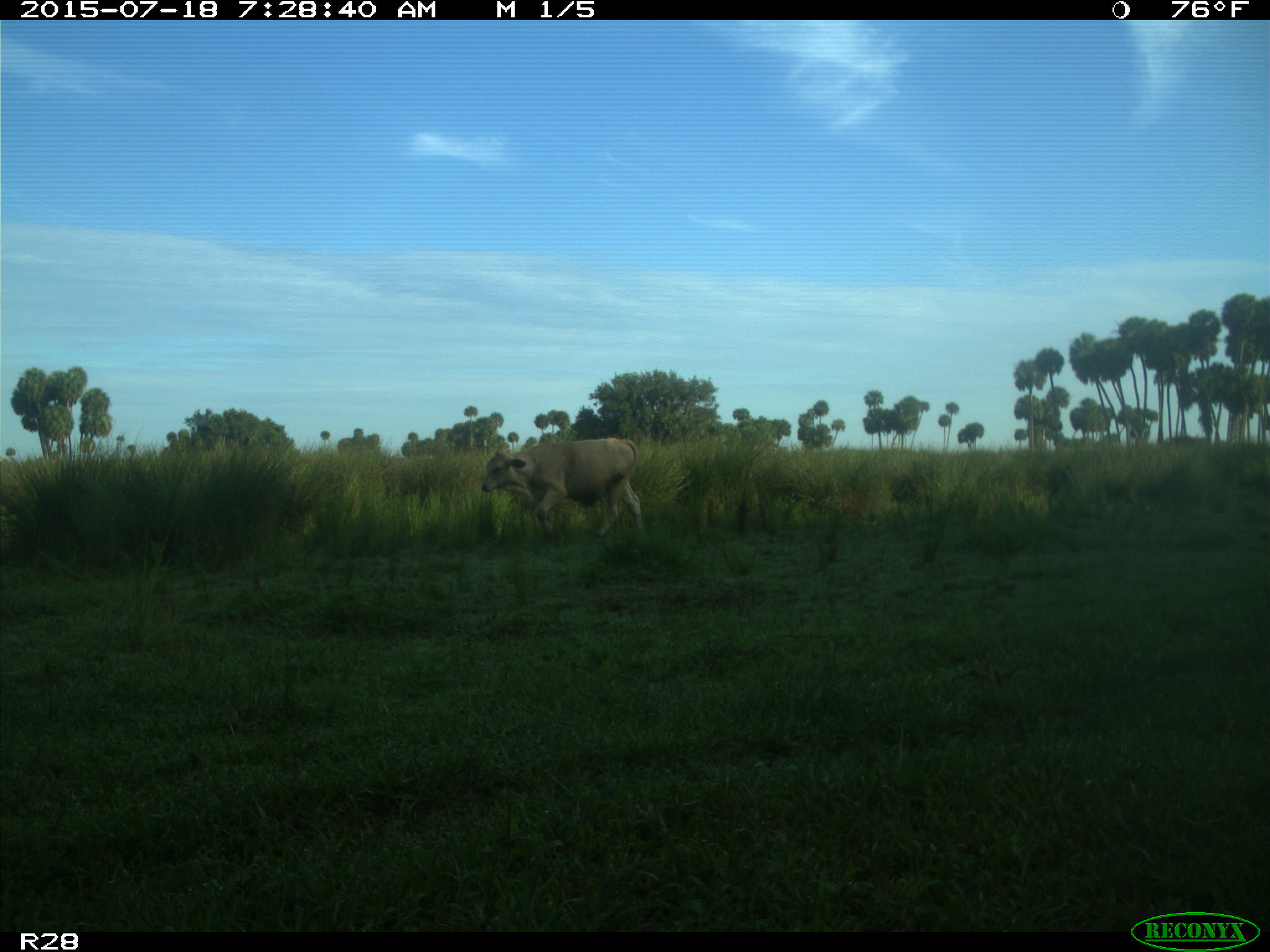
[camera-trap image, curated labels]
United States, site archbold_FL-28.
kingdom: Animalia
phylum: Chordata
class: Mammalia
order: Artiodactyla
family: Bovidae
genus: Bos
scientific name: Bos taurus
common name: domestic cow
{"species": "Bos taurus (domestic cow)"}